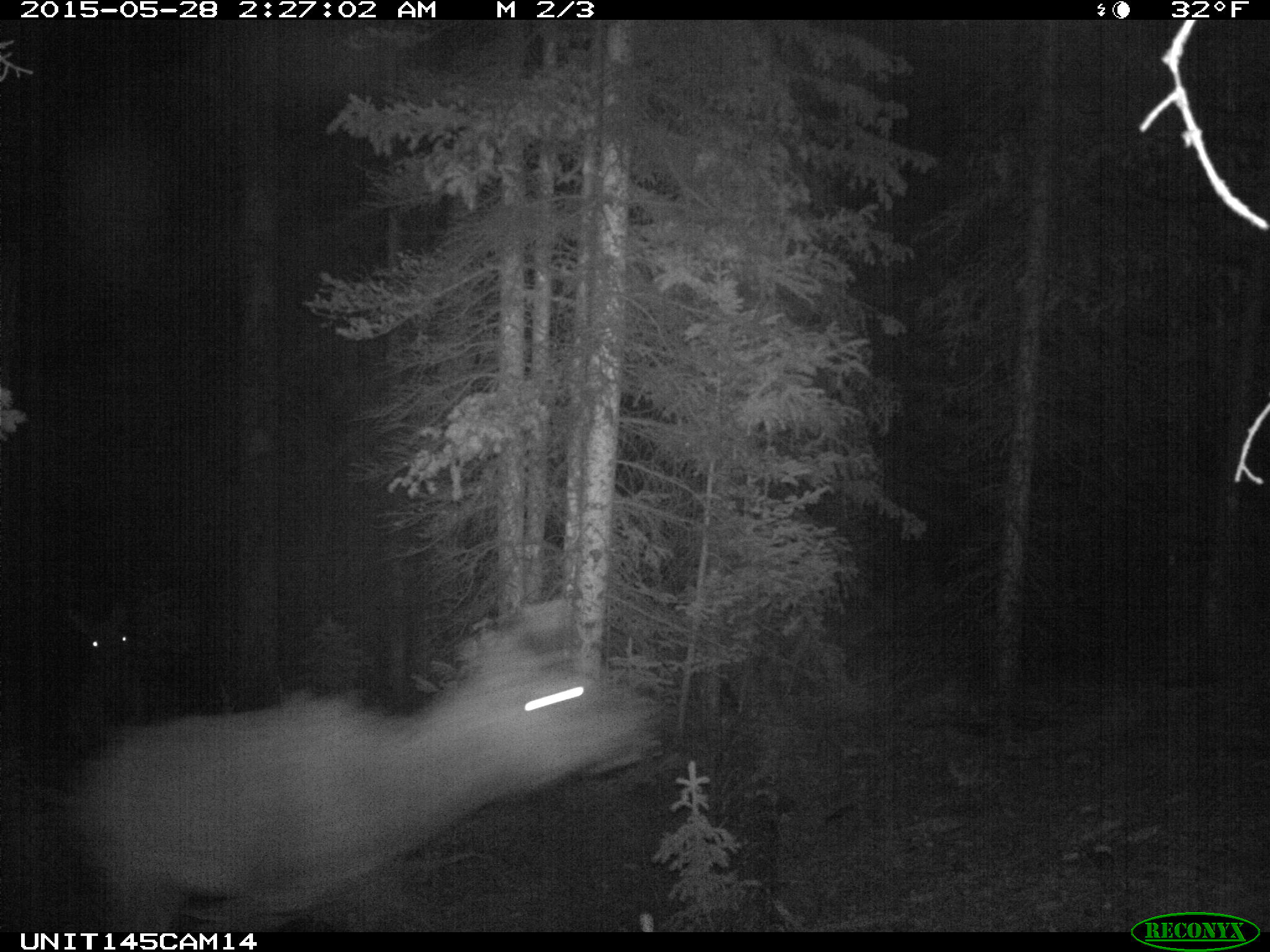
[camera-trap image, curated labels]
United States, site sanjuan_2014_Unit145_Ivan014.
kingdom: Animalia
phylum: Chordata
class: Mammalia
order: Artiodactyla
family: Cervidae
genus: Cervus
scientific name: Cervus elaphus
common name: red deer